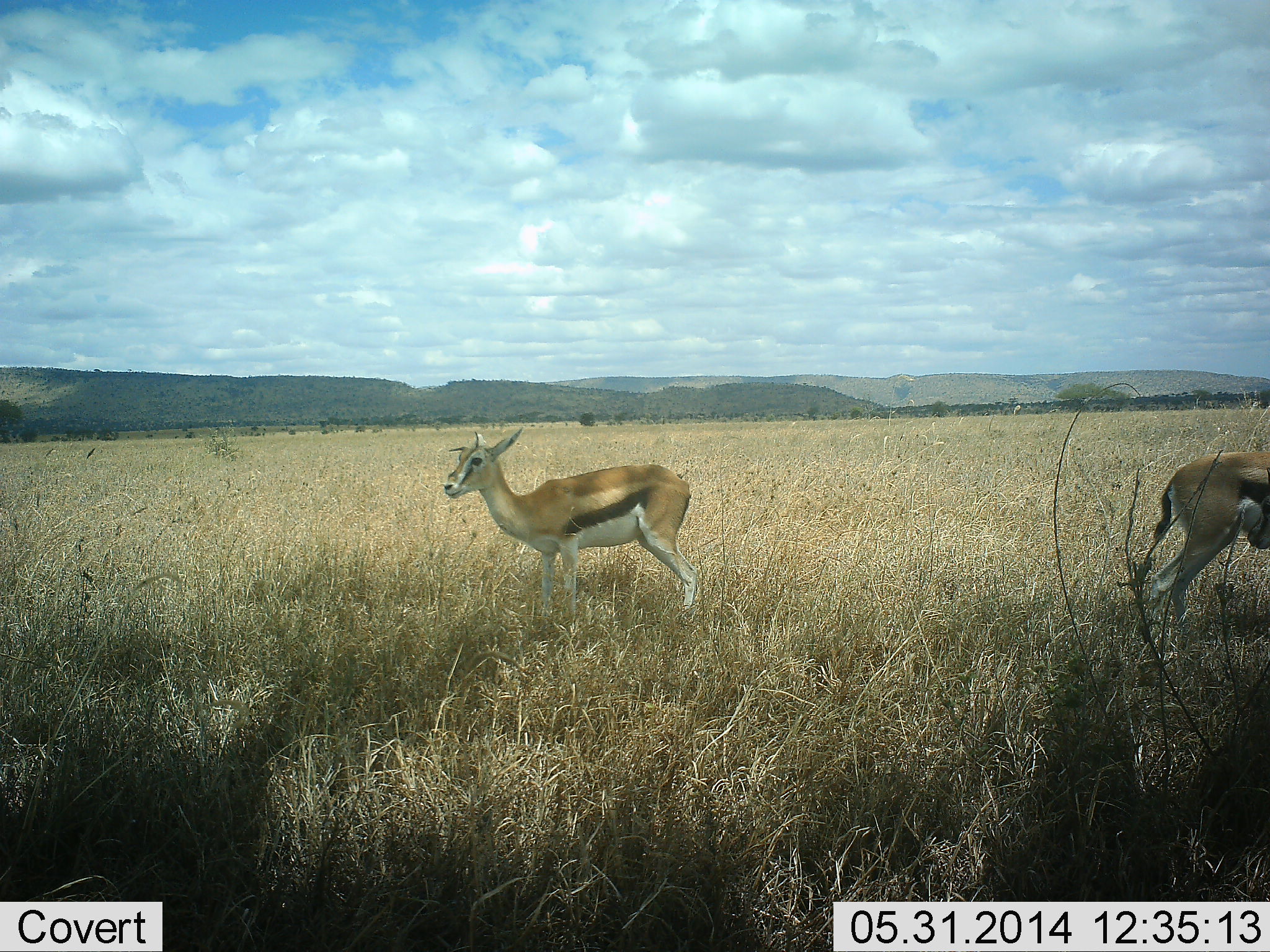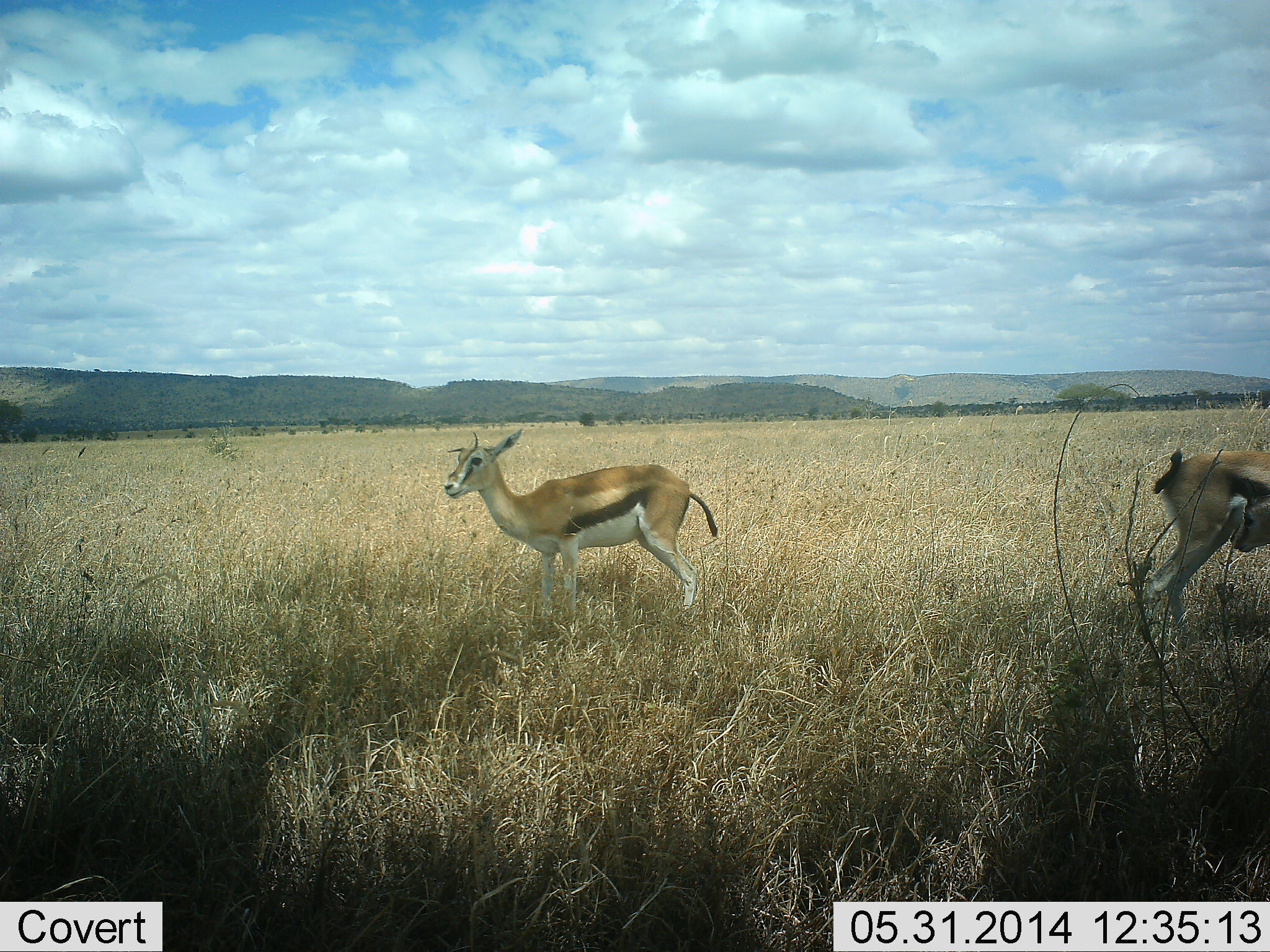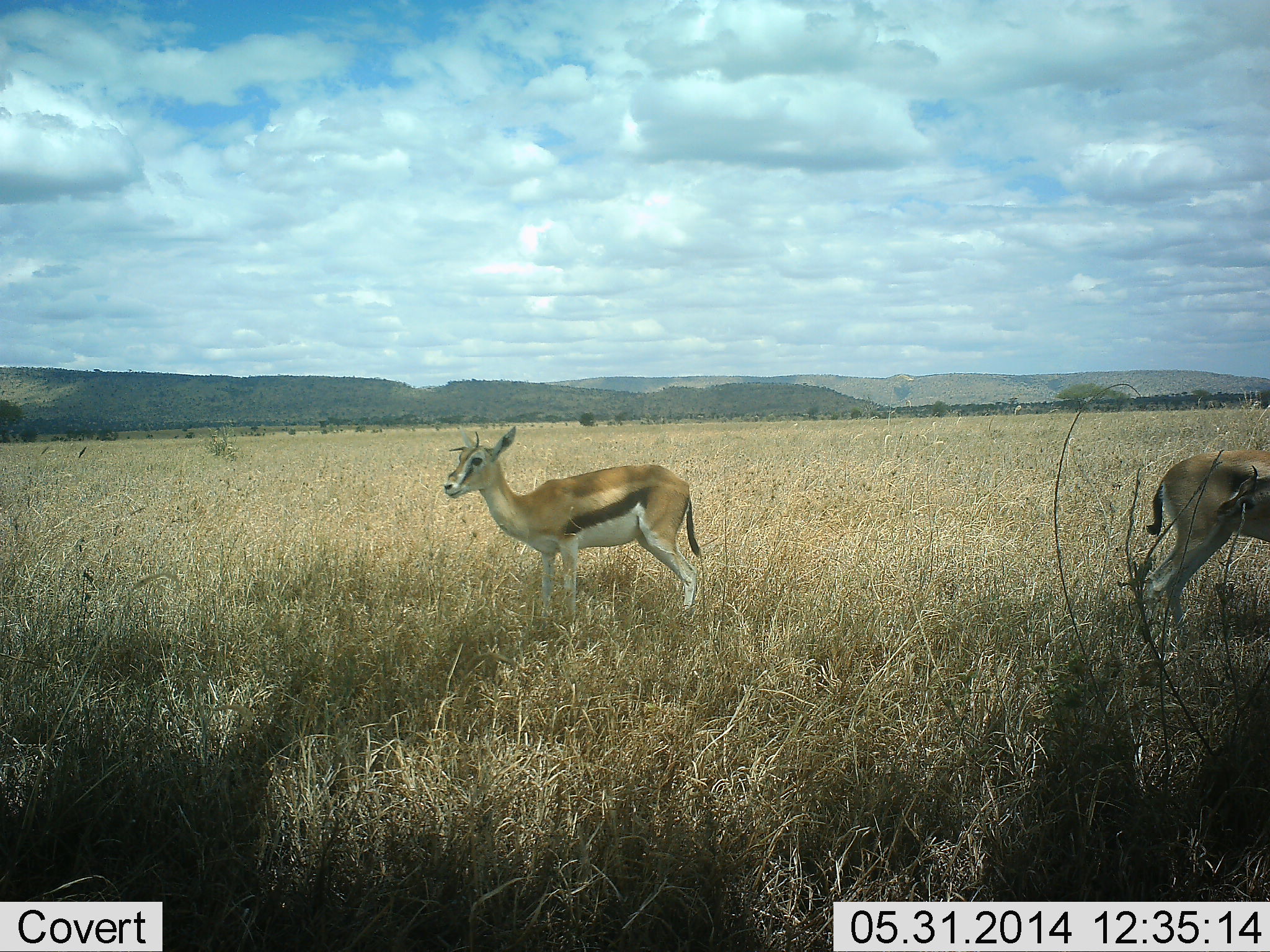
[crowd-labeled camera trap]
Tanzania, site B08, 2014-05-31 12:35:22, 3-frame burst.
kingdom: Animalia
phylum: Chordata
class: Mammalia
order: Artiodactyla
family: Bovidae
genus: Eudorcas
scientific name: Eudorcas thomsonii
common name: thomson's gazelle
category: gazellethomsons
Gazellethomsons (thomson's gazelle) (Eudorcas thomsonii), count 2. Behavior (volunteer vote fractions): standing 100%, resting 0%, moving 0%, interacting 9%. Young present (vote fraction): 0%. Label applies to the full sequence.